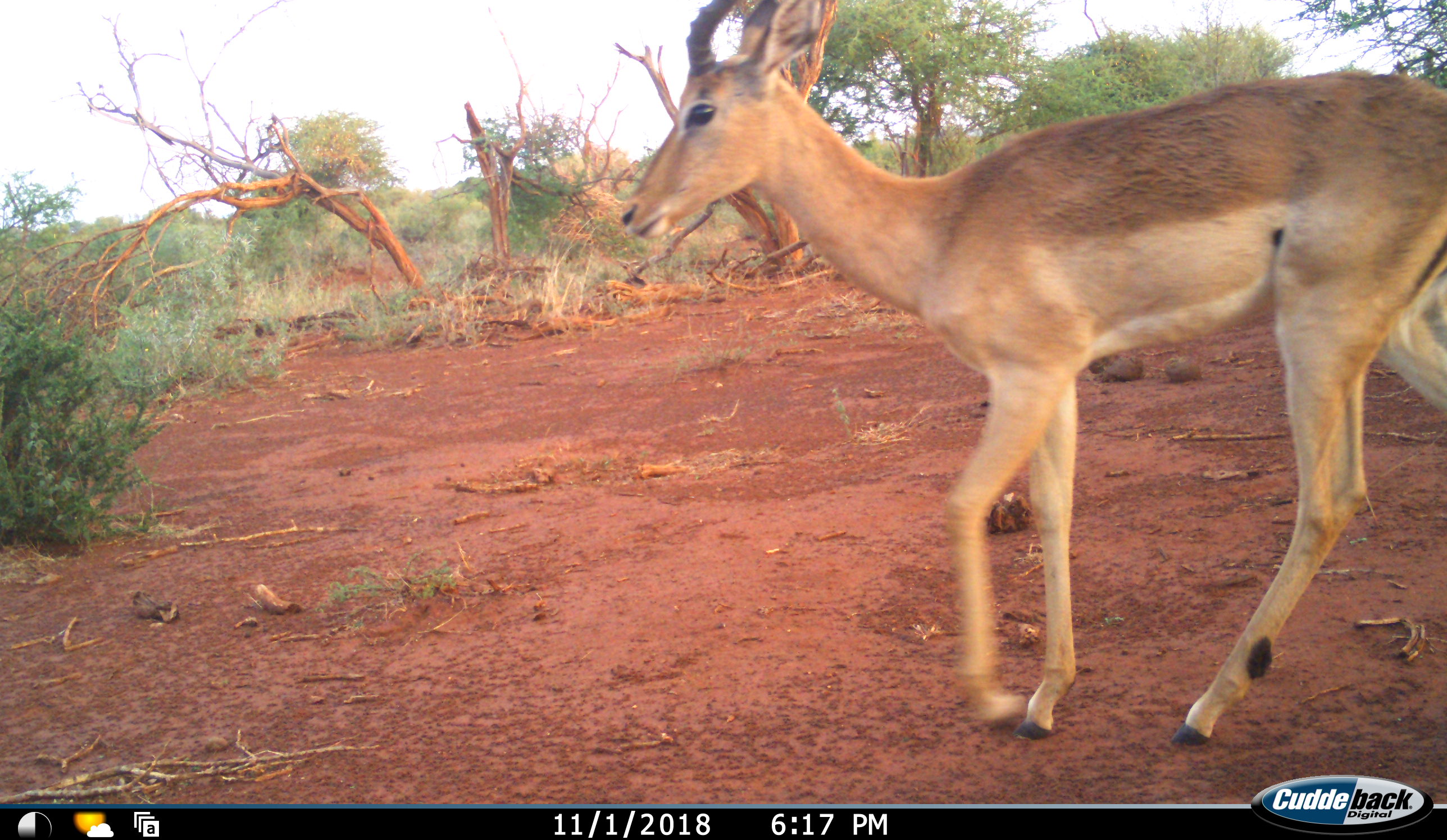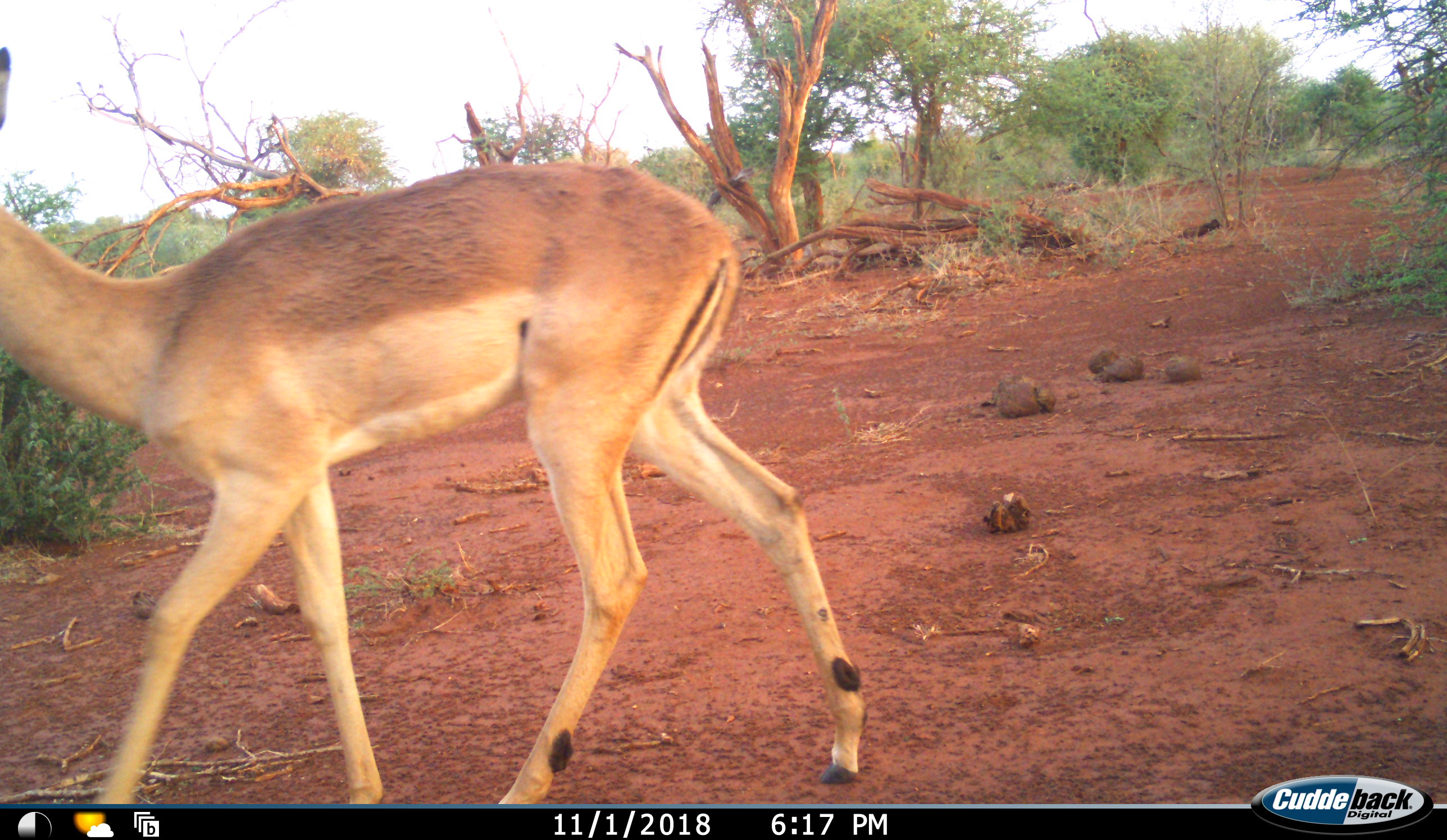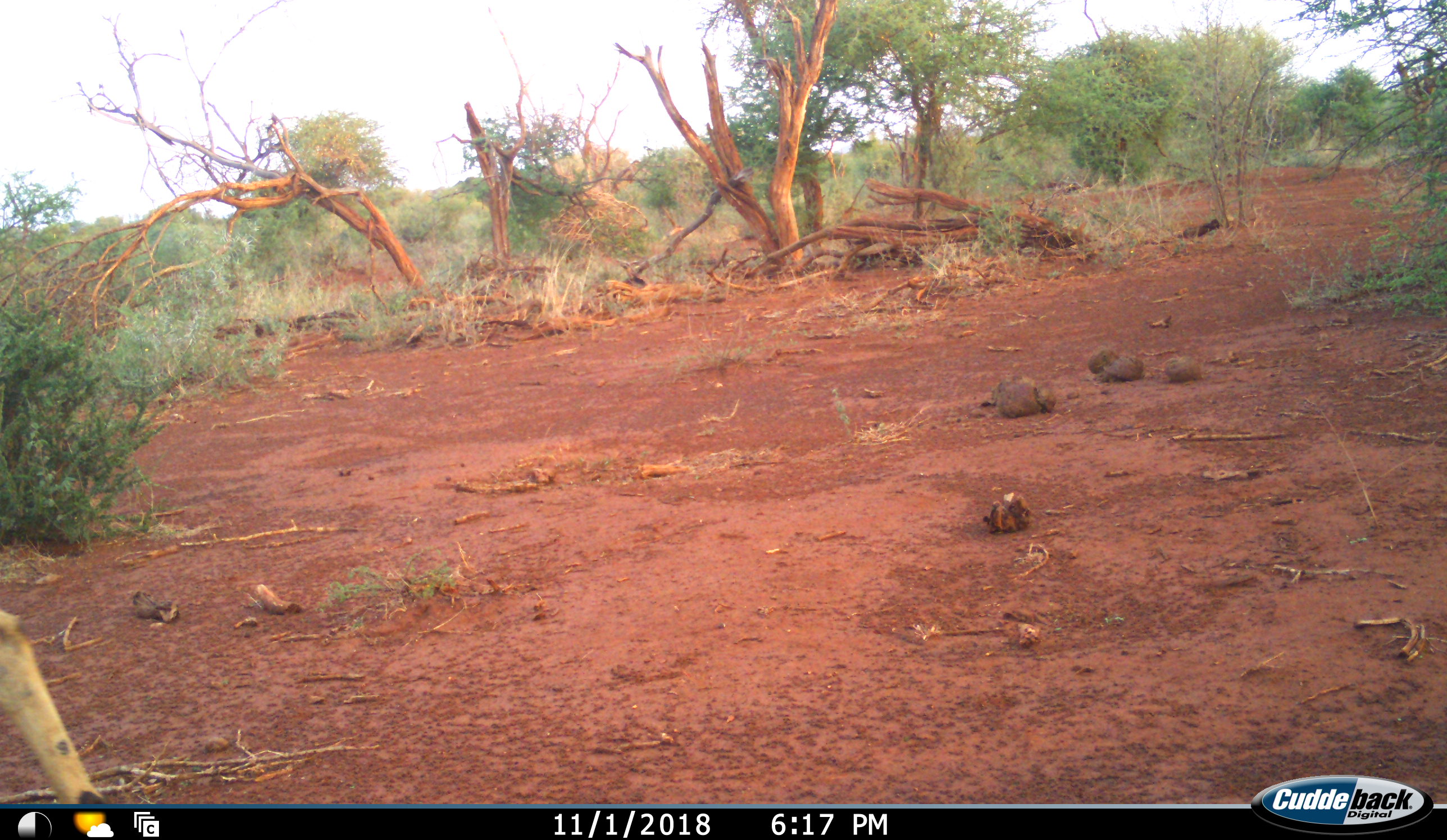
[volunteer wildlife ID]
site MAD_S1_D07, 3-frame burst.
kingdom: Animalia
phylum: Chordata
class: Mammalia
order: Artiodactyla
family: Bovidae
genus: Aepyceros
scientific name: Aepyceros melampus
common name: impala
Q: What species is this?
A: Impala (Aepyceros melampus).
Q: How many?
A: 1.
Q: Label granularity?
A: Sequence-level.